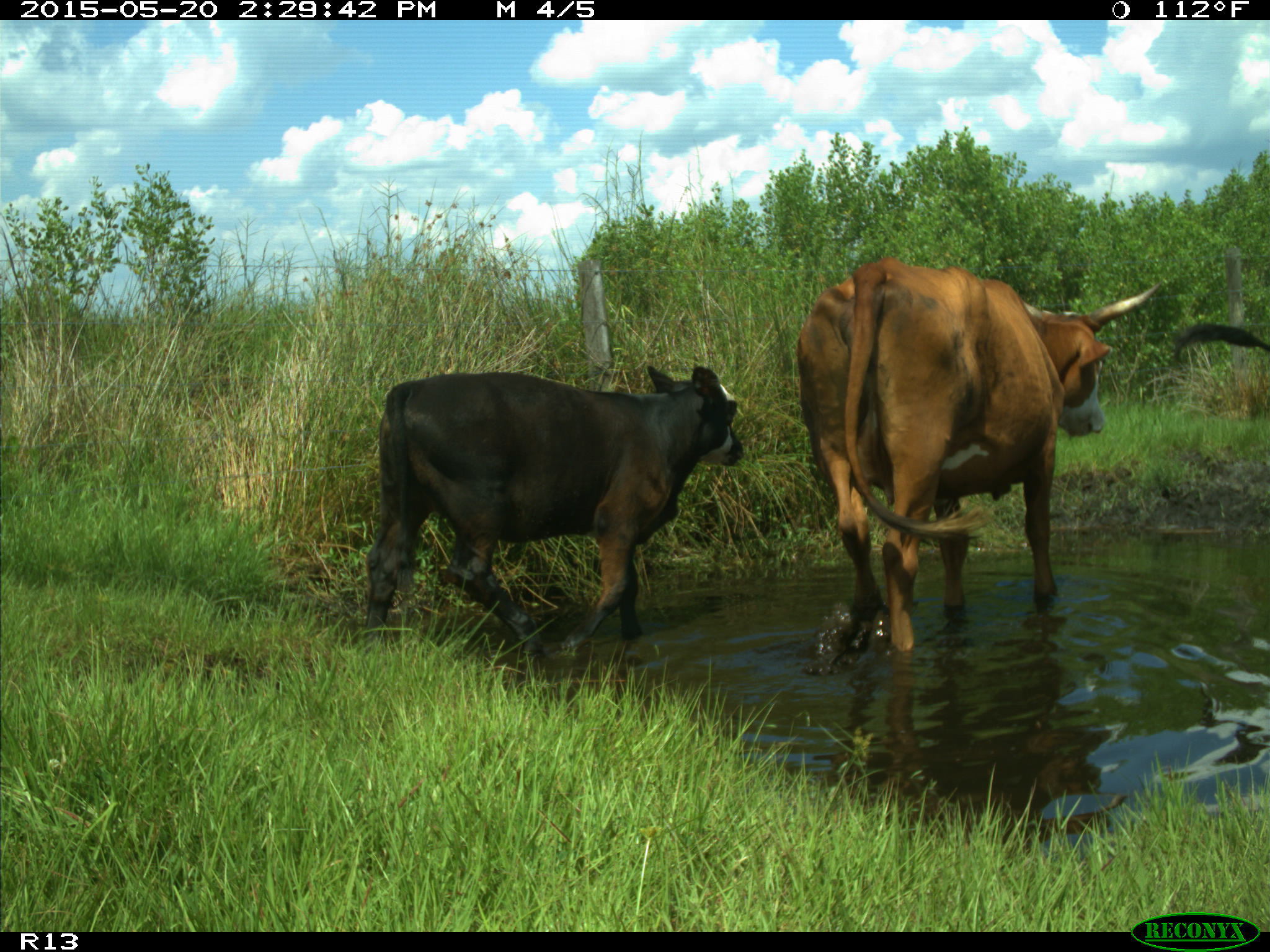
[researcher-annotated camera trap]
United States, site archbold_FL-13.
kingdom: Animalia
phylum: Chordata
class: Mammalia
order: Artiodactyla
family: Bovidae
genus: Bos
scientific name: Bos taurus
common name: domestic cow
Bos taurus (domestic cow).